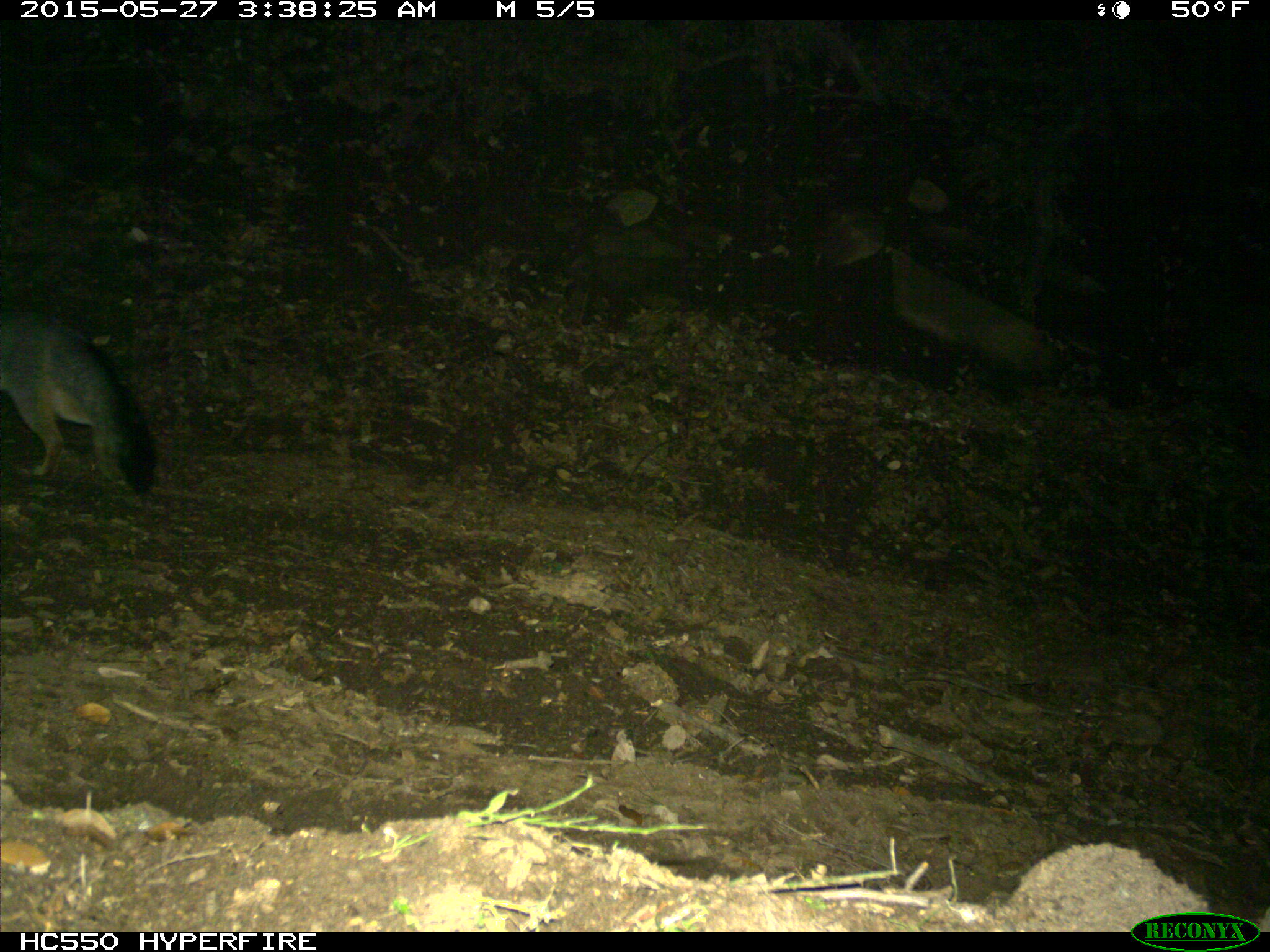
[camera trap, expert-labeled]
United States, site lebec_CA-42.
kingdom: Animalia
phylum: Chordata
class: Mammalia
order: Carnivora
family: Canidae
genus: Urocyon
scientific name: Urocyon cinereoargenteus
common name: gray fox